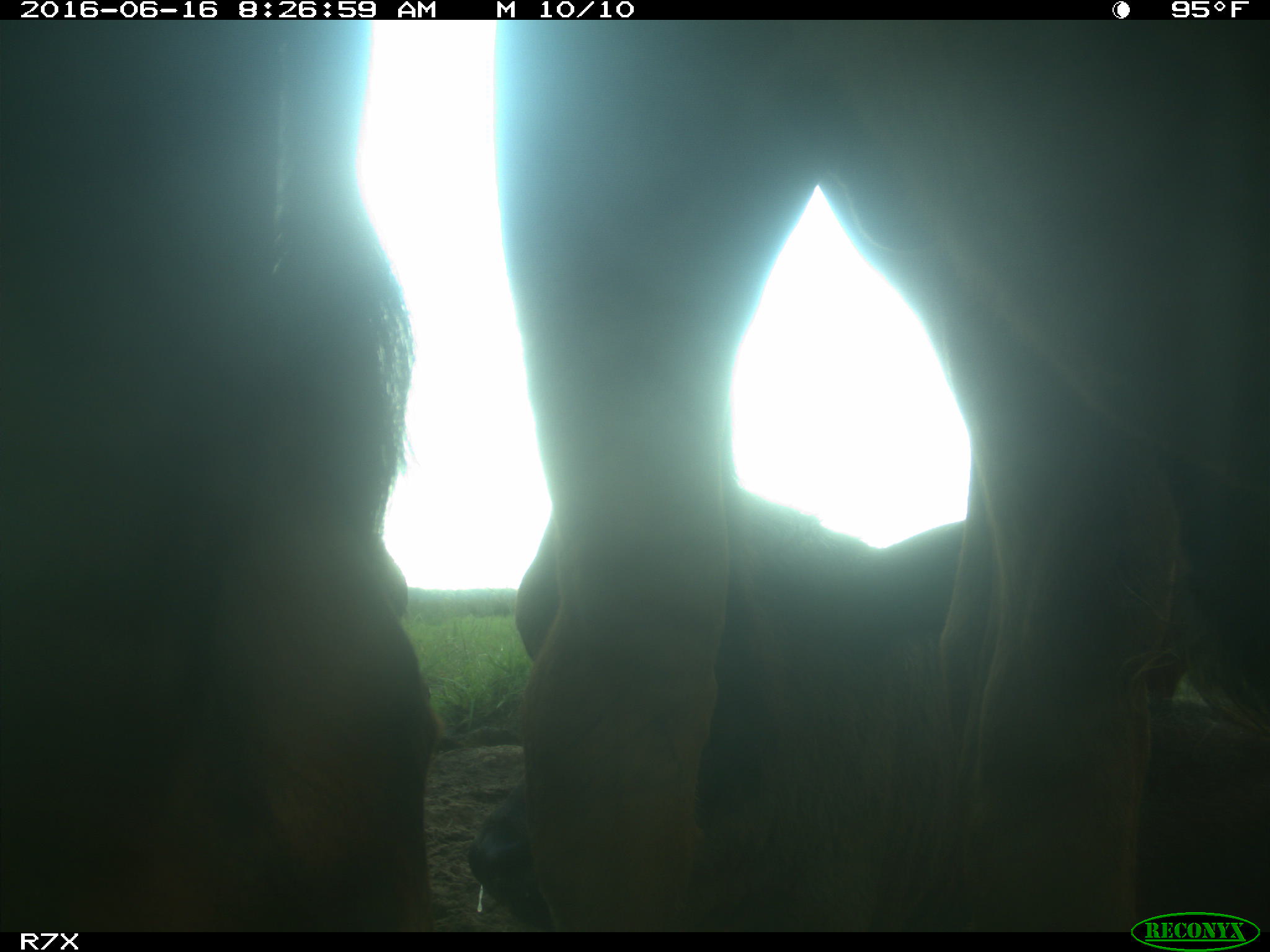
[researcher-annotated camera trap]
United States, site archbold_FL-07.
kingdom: Animalia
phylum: Chordata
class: Mammalia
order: Artiodactyla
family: Bovidae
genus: Bos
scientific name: Bos taurus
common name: domestic cow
Bos taurus (domestic cow).